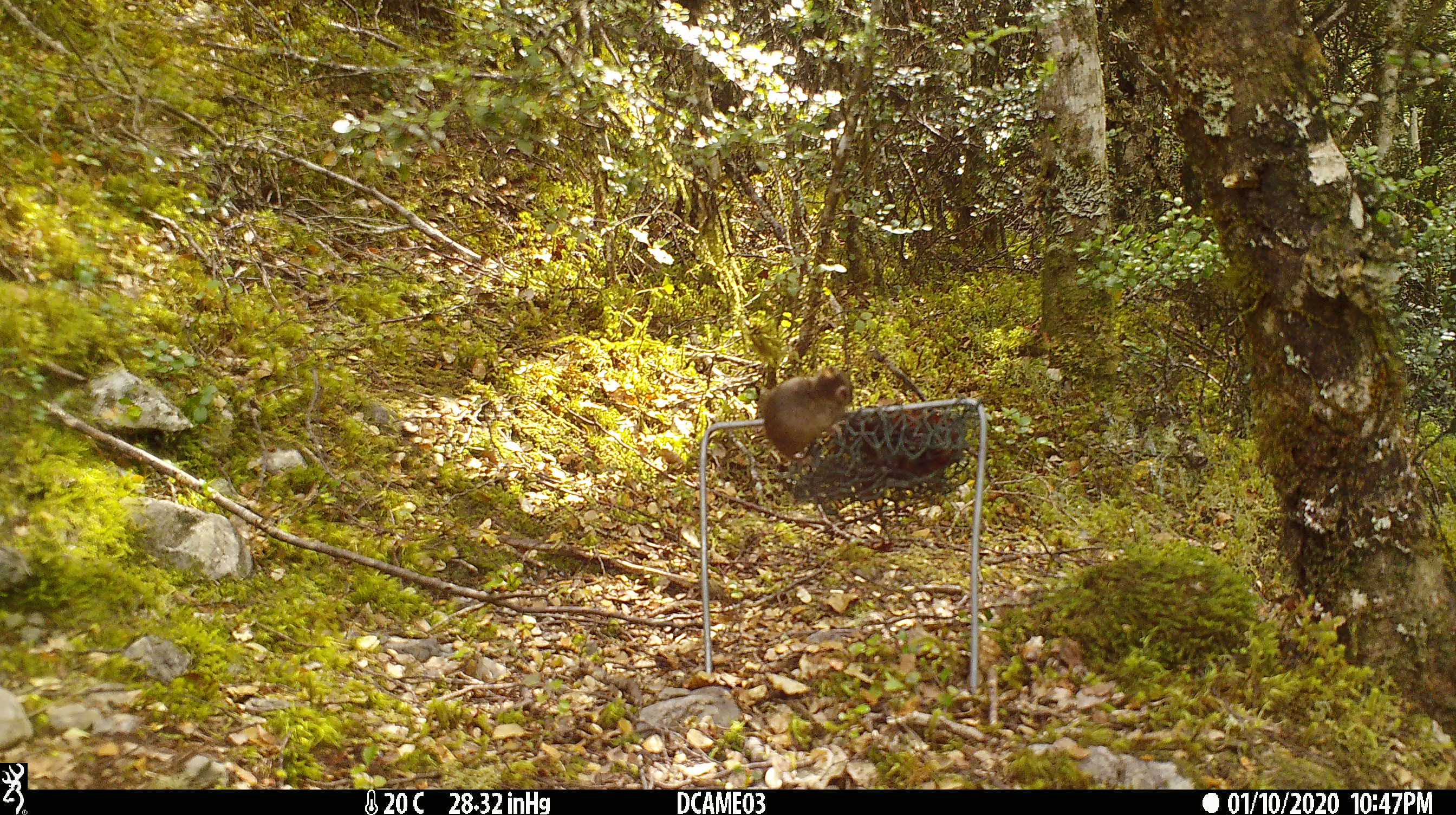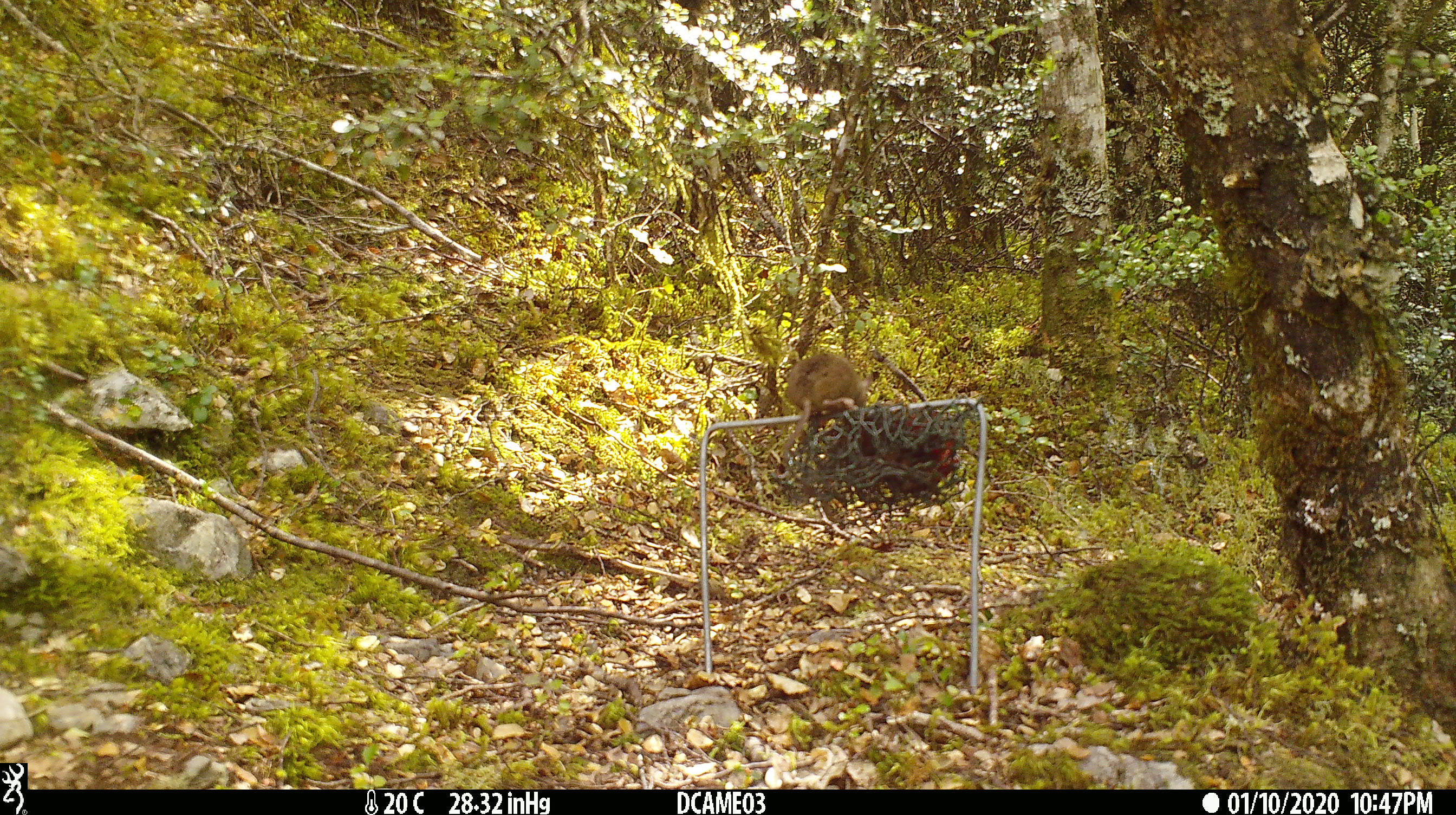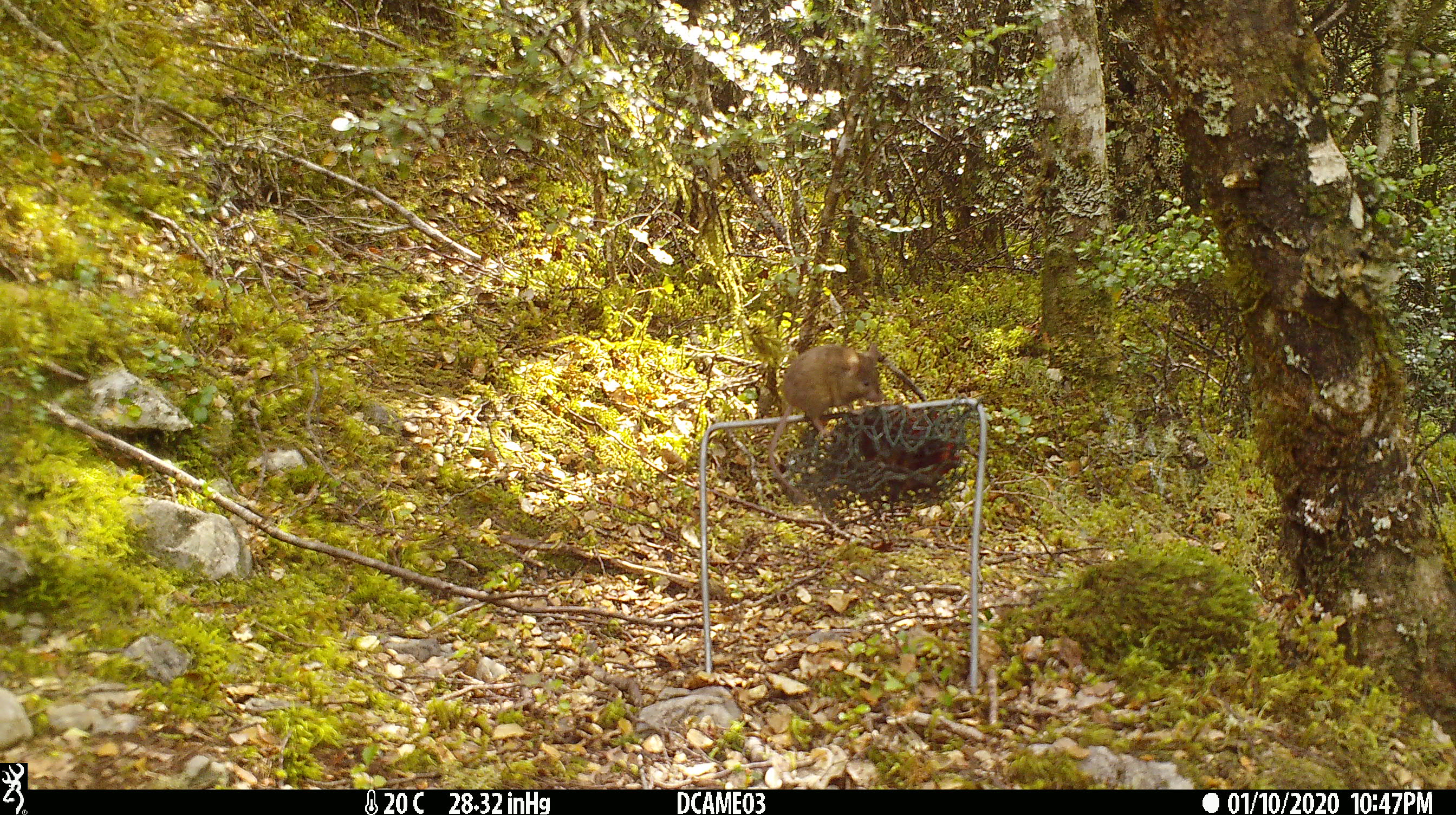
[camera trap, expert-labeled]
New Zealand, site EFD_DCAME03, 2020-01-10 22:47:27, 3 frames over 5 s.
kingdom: Animalia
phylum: Chordata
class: Mammalia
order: Rodentia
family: Muridae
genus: Mus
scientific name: Mus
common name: mouse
Mouse (Mus).